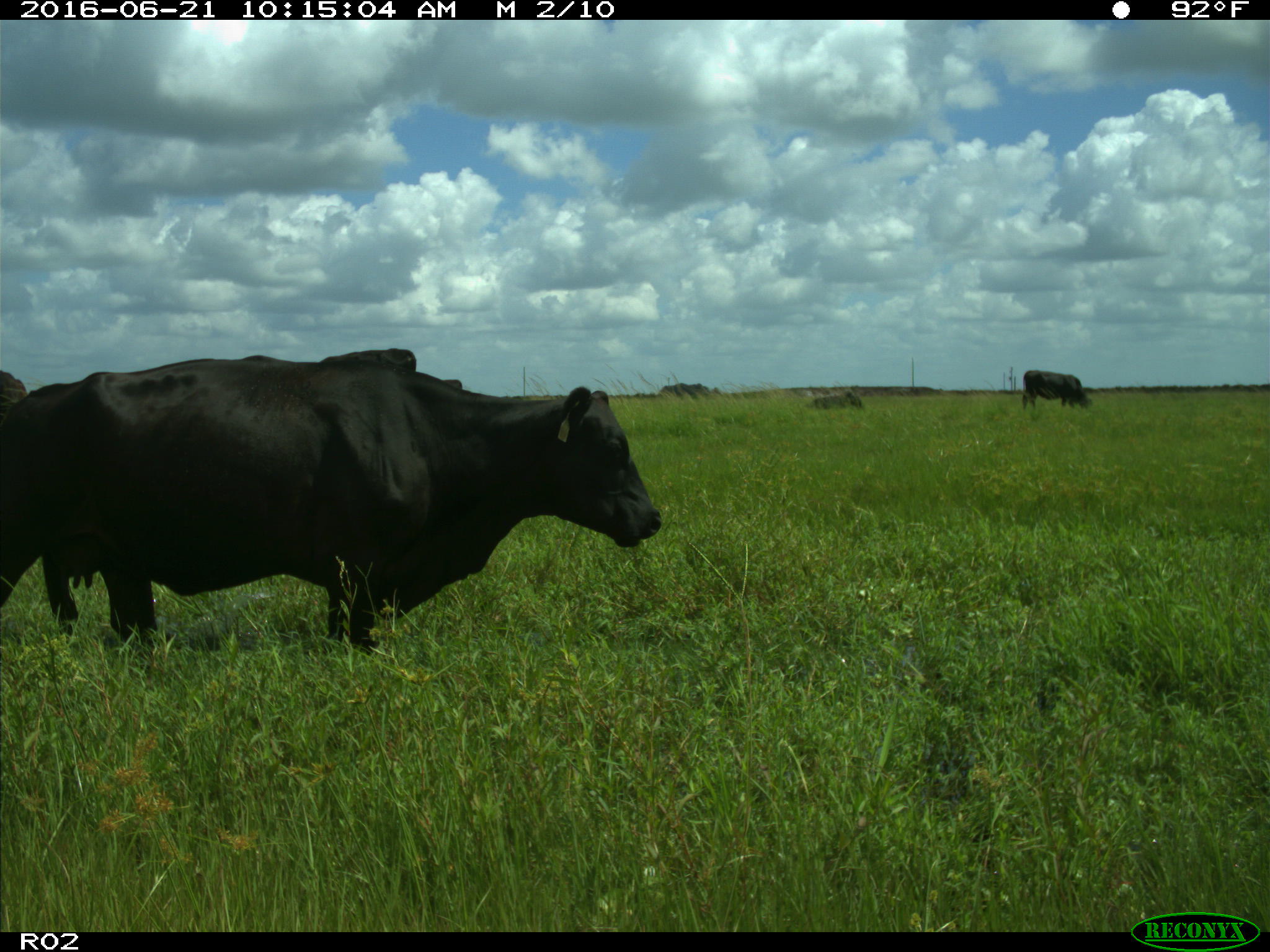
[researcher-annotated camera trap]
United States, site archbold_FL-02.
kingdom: Animalia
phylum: Chordata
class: Mammalia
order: Artiodactyla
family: Bovidae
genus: Bos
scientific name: Bos taurus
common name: domestic cow